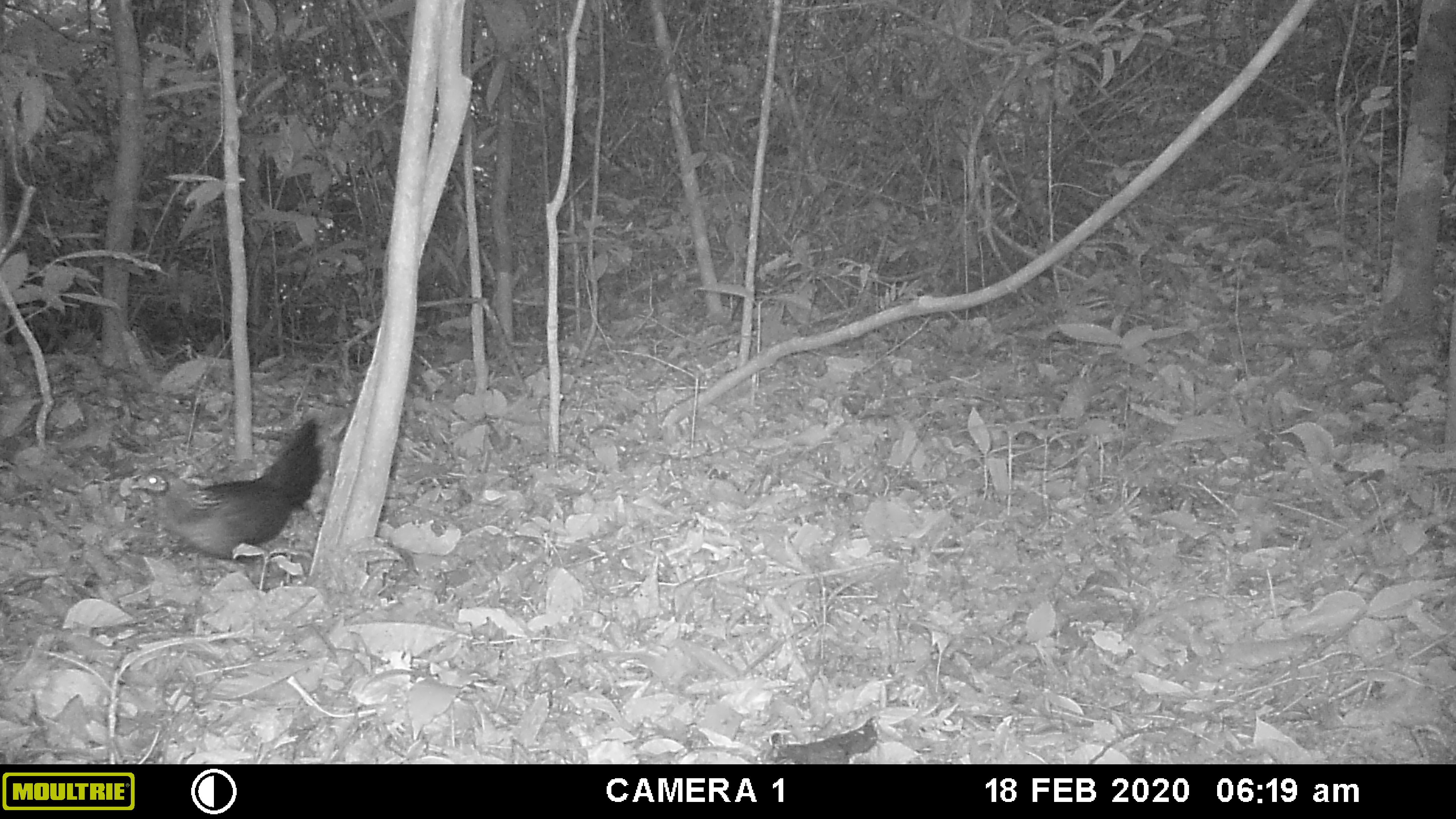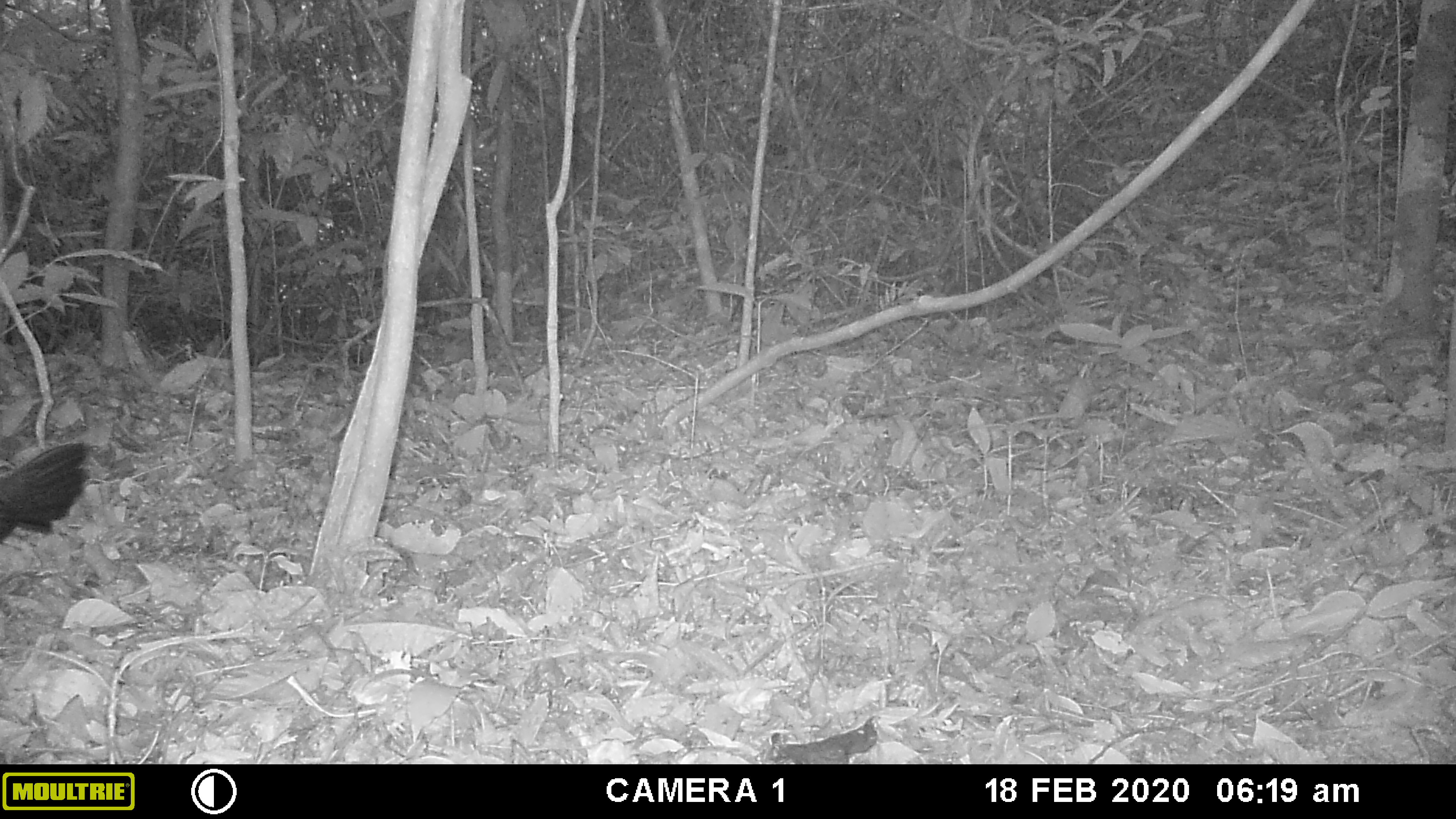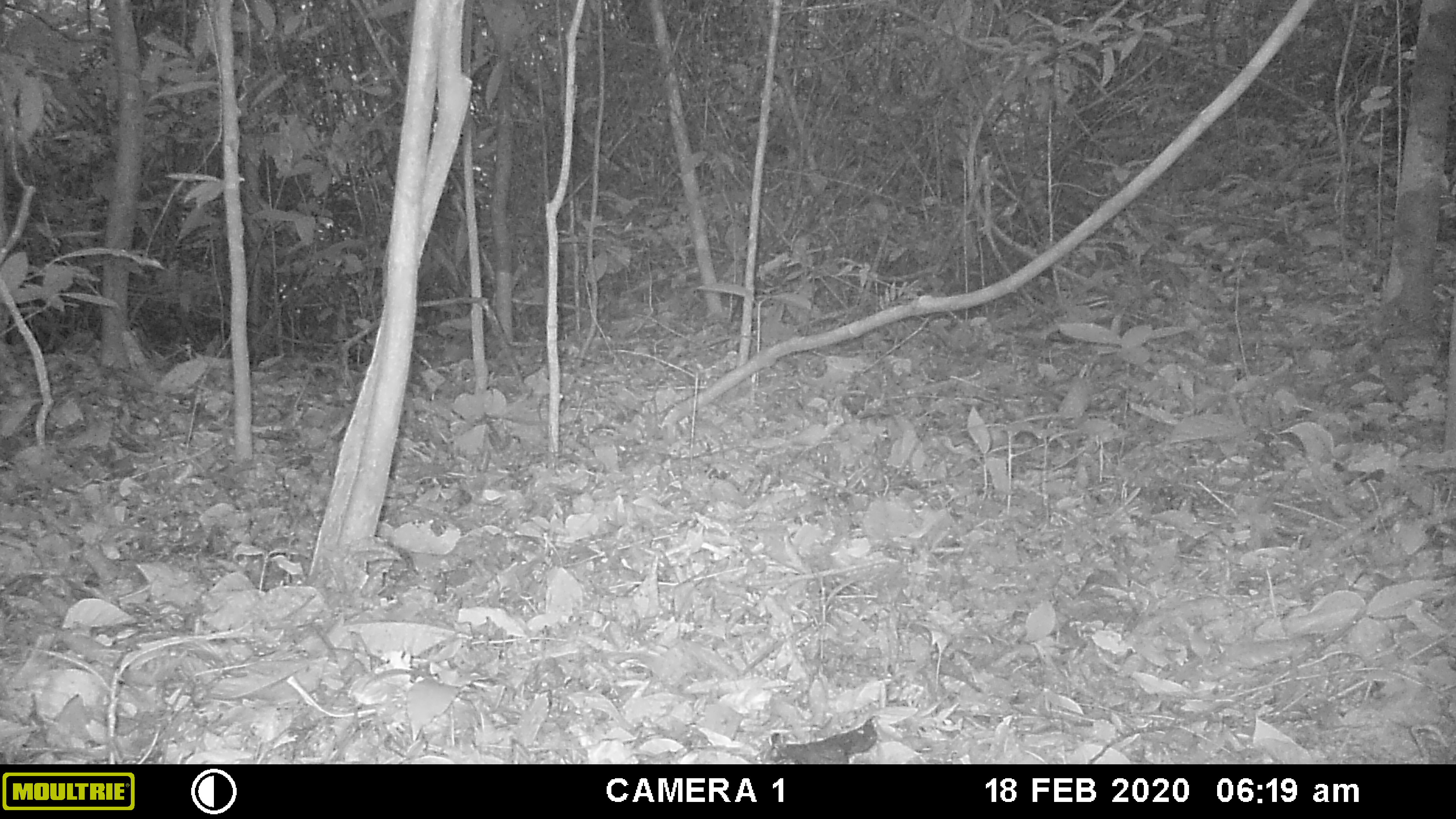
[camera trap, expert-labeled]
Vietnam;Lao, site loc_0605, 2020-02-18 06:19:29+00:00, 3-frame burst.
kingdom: Animalia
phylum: Chordata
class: Aves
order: Galliformes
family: Phasianidae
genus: Gallus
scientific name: Gallus gallus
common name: red junglefowl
Red junglefowl (Gallus gallus). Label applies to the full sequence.